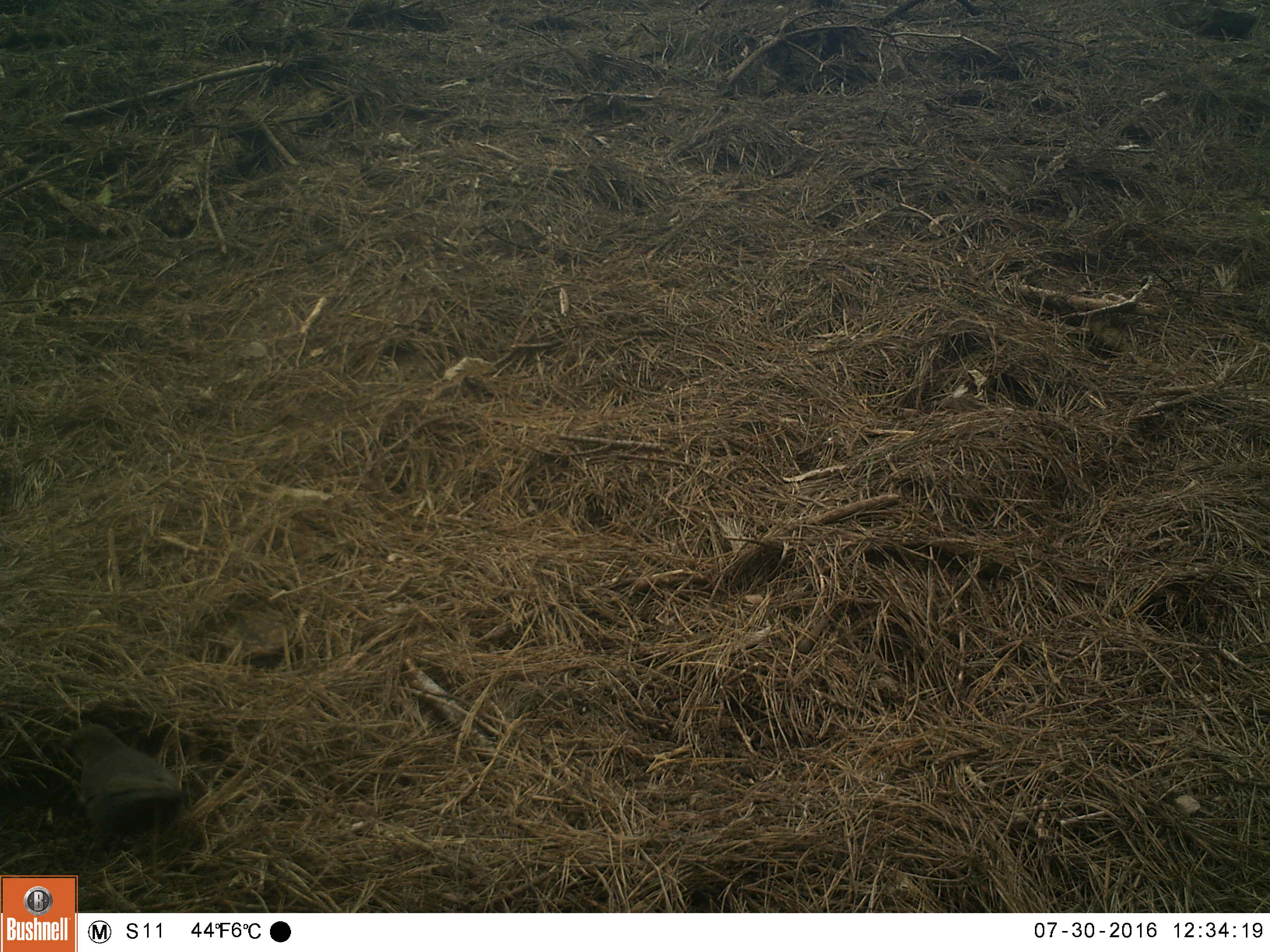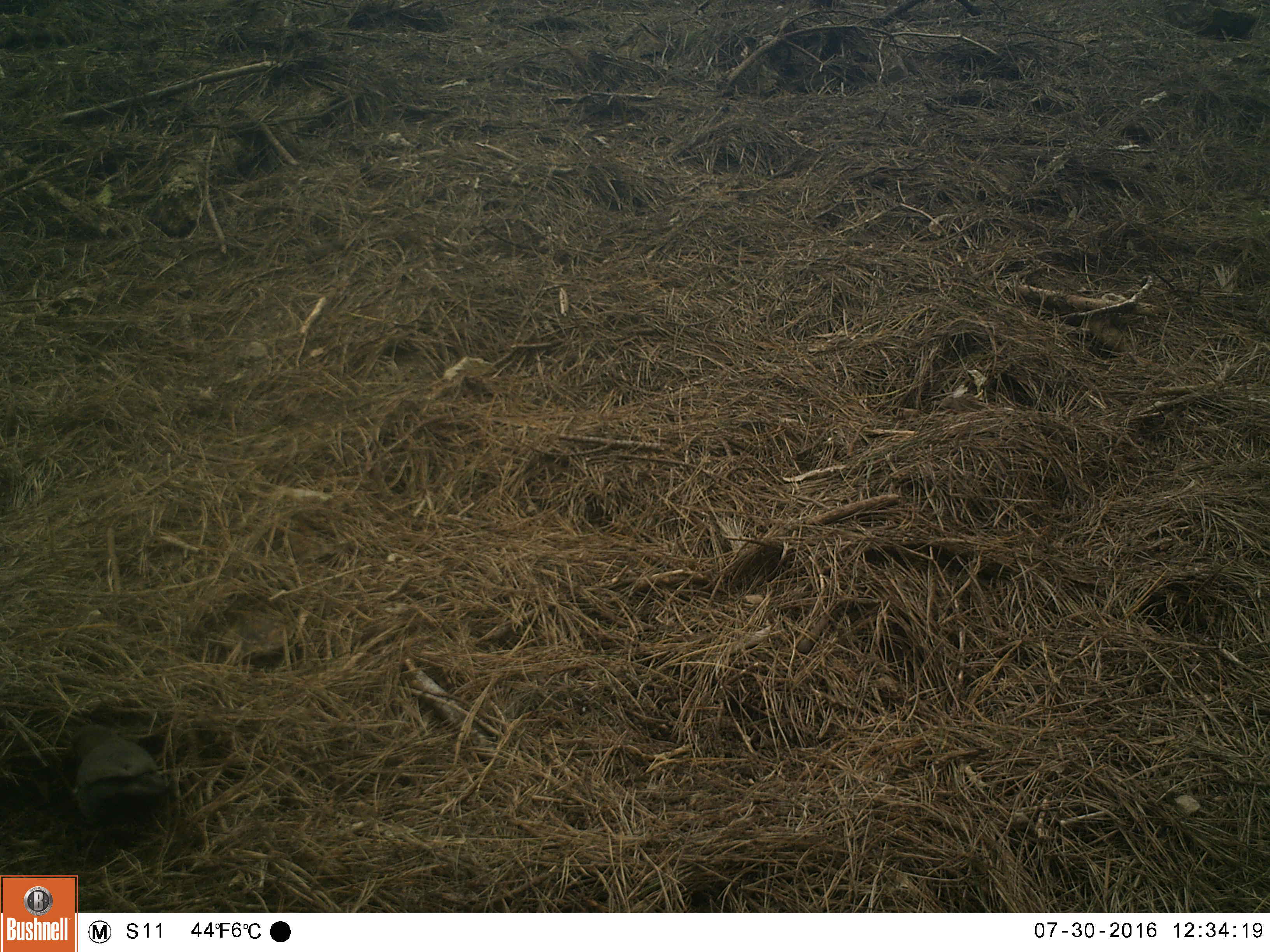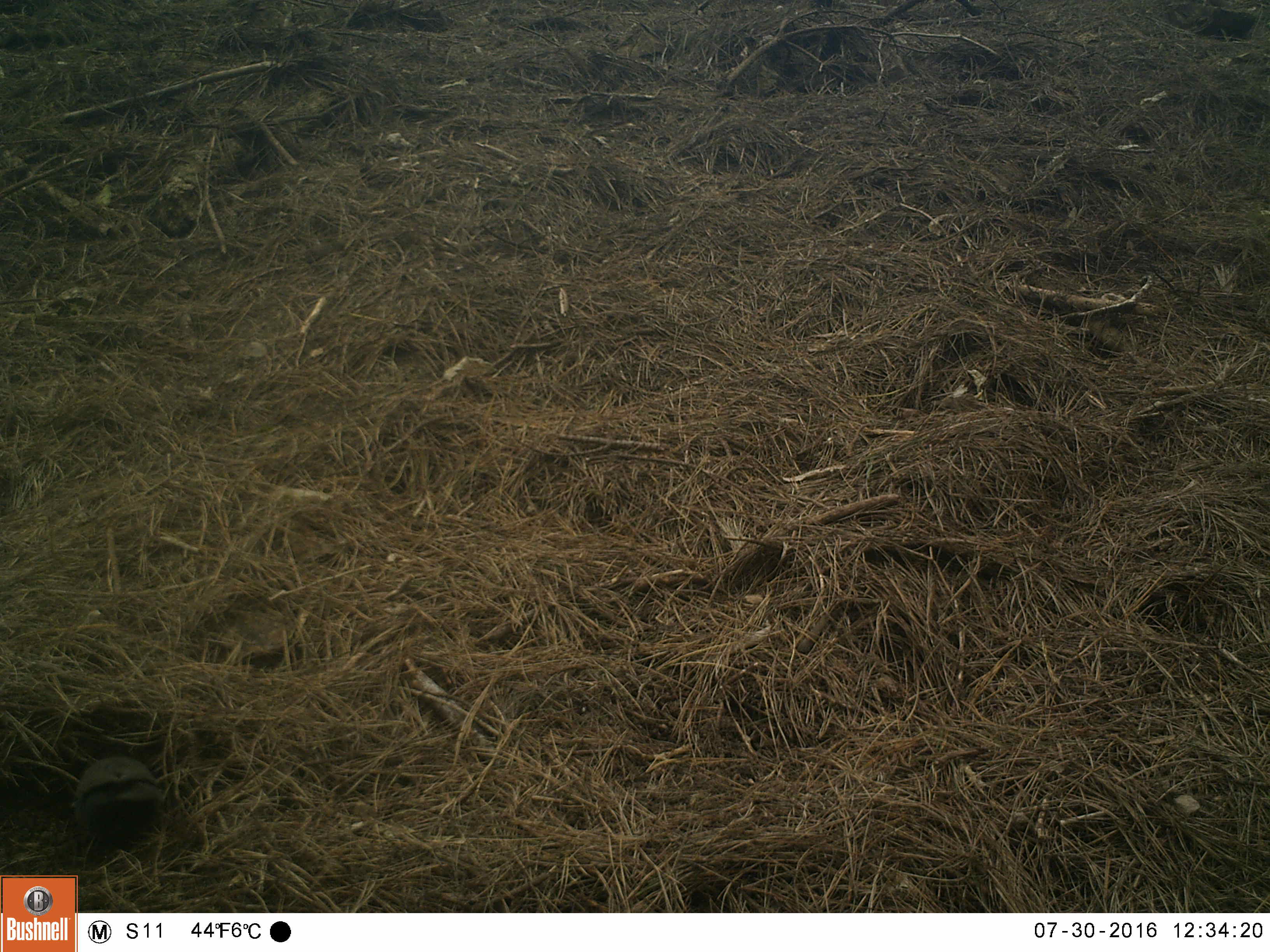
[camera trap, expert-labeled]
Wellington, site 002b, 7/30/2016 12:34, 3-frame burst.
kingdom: Animalia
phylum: Chordata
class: Aves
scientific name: Aves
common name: bird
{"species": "bird (Aves)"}